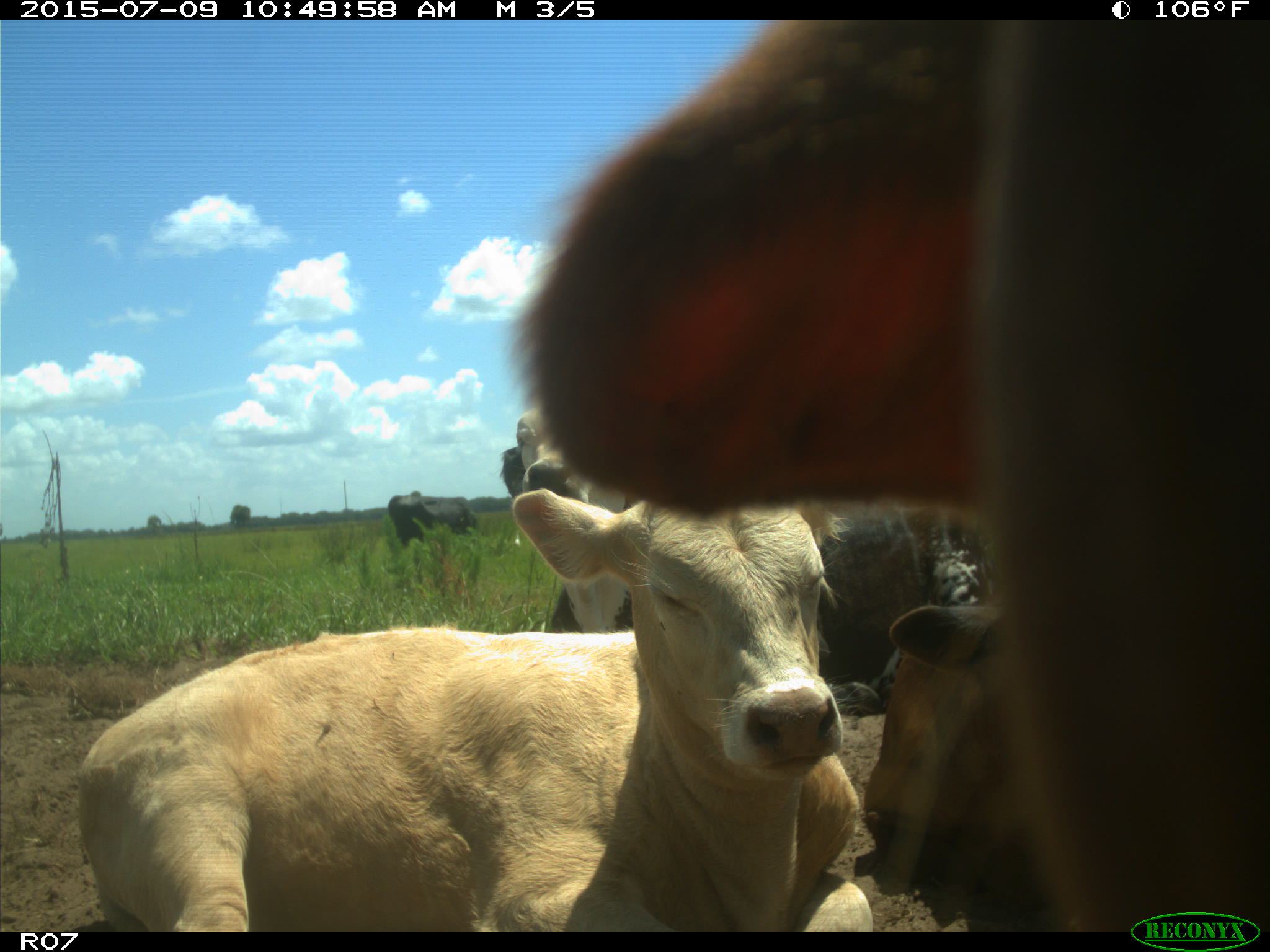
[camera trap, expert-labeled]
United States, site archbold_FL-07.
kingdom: Animalia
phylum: Chordata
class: Mammalia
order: Artiodactyla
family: Bovidae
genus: Bos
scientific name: Bos taurus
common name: domestic cow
Bos taurus (domestic cow).